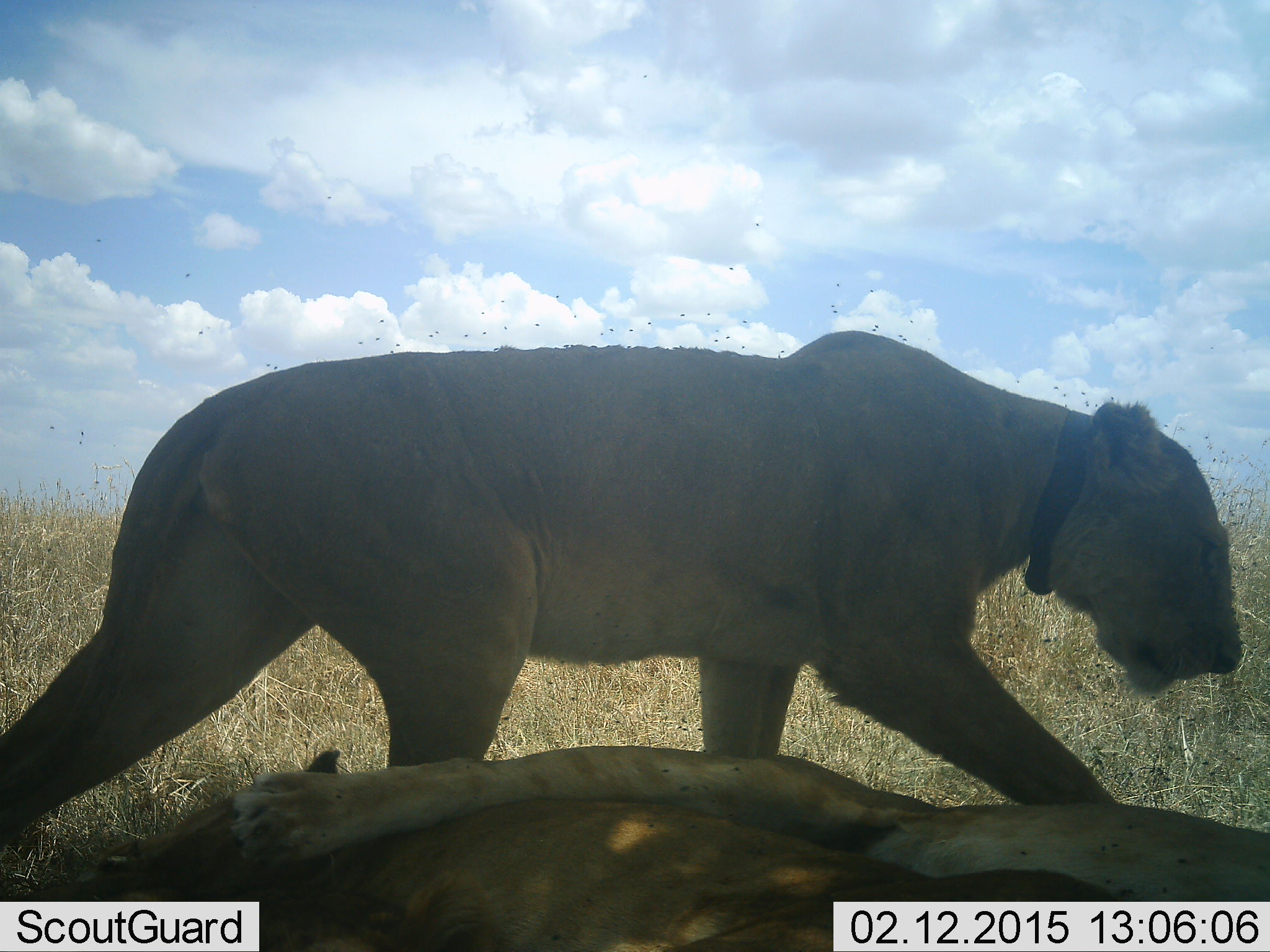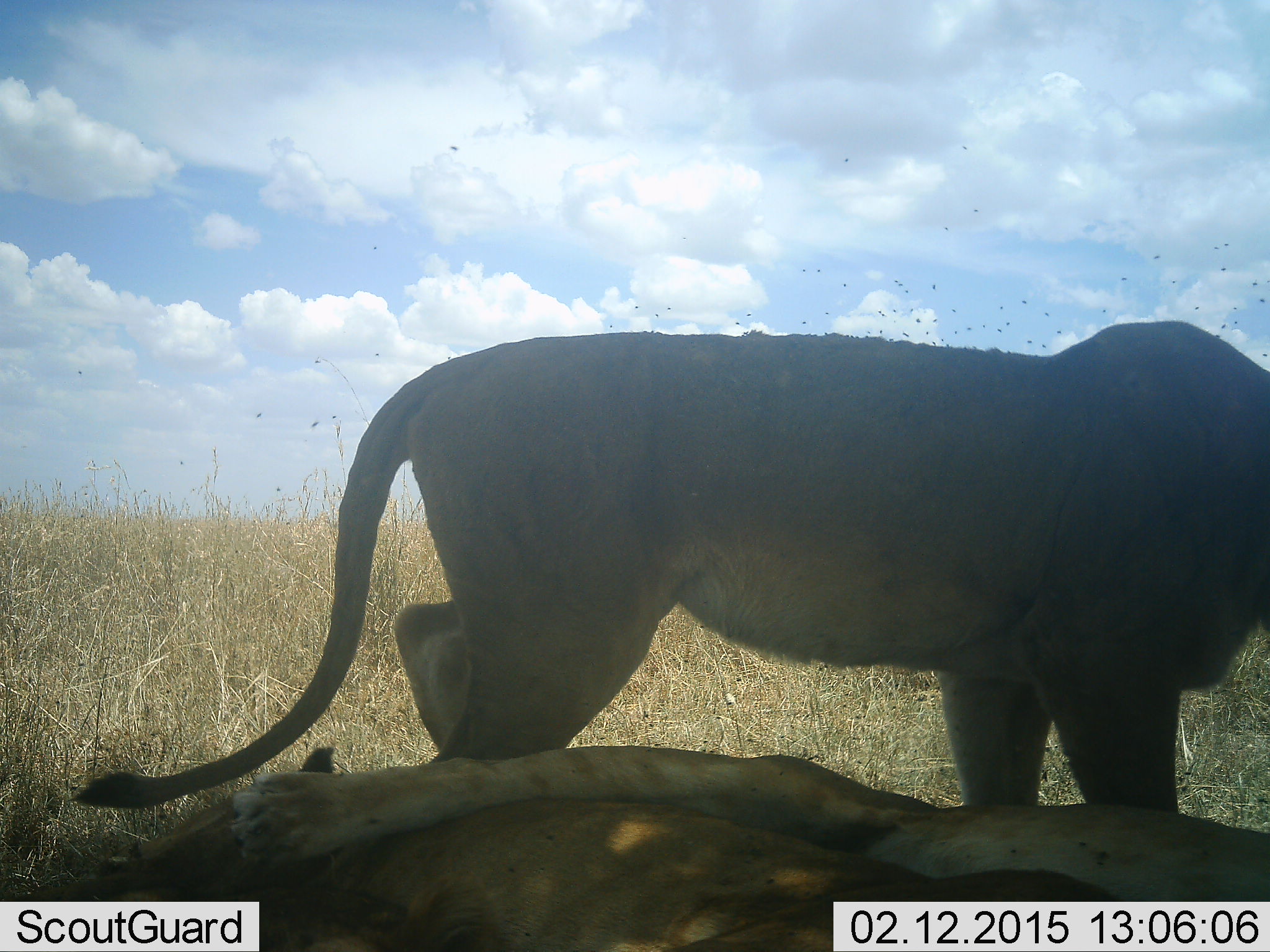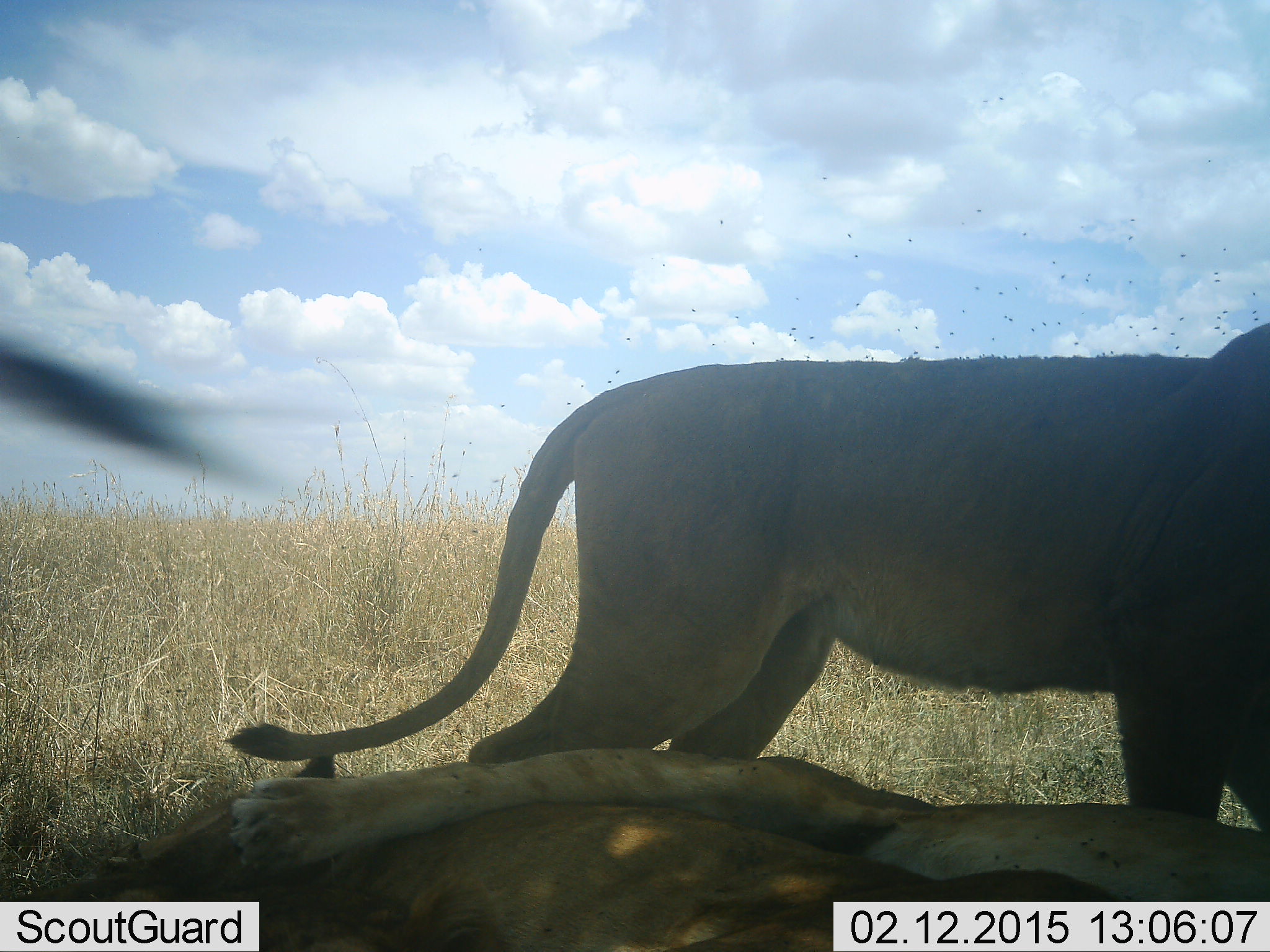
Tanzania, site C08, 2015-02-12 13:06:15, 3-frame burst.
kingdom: Animalia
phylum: Chordata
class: Mammalia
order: Carnivora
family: Felidae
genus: Panthera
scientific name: Panthera leo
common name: lion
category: lionfemale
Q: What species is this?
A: Lionfemale (lion) (Panthera leo).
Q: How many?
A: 3.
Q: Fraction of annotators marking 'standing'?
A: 25%.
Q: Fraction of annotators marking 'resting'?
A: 83%.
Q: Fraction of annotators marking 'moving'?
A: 83%.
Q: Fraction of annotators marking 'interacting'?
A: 0%.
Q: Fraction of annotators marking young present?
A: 0%.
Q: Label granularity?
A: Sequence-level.